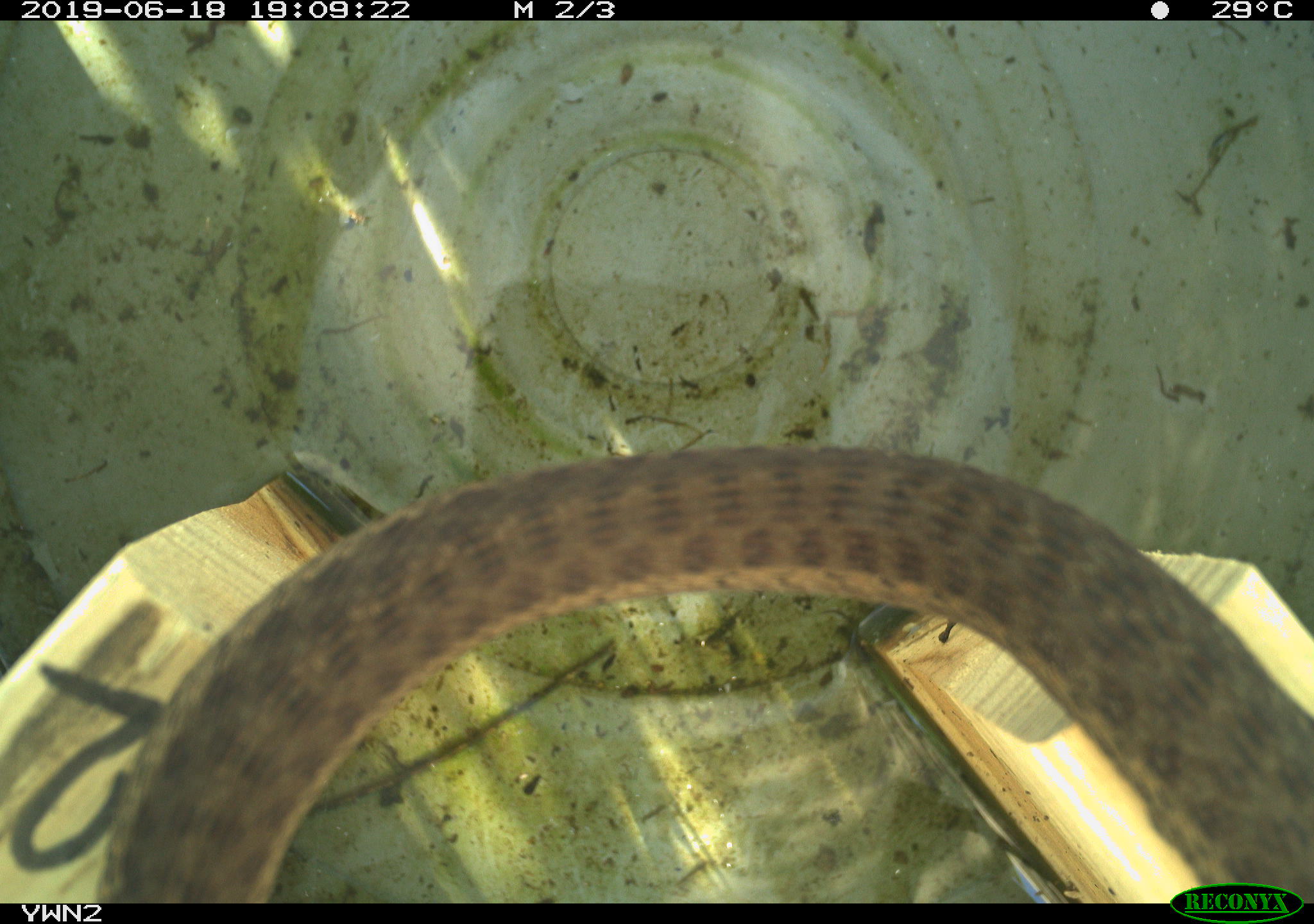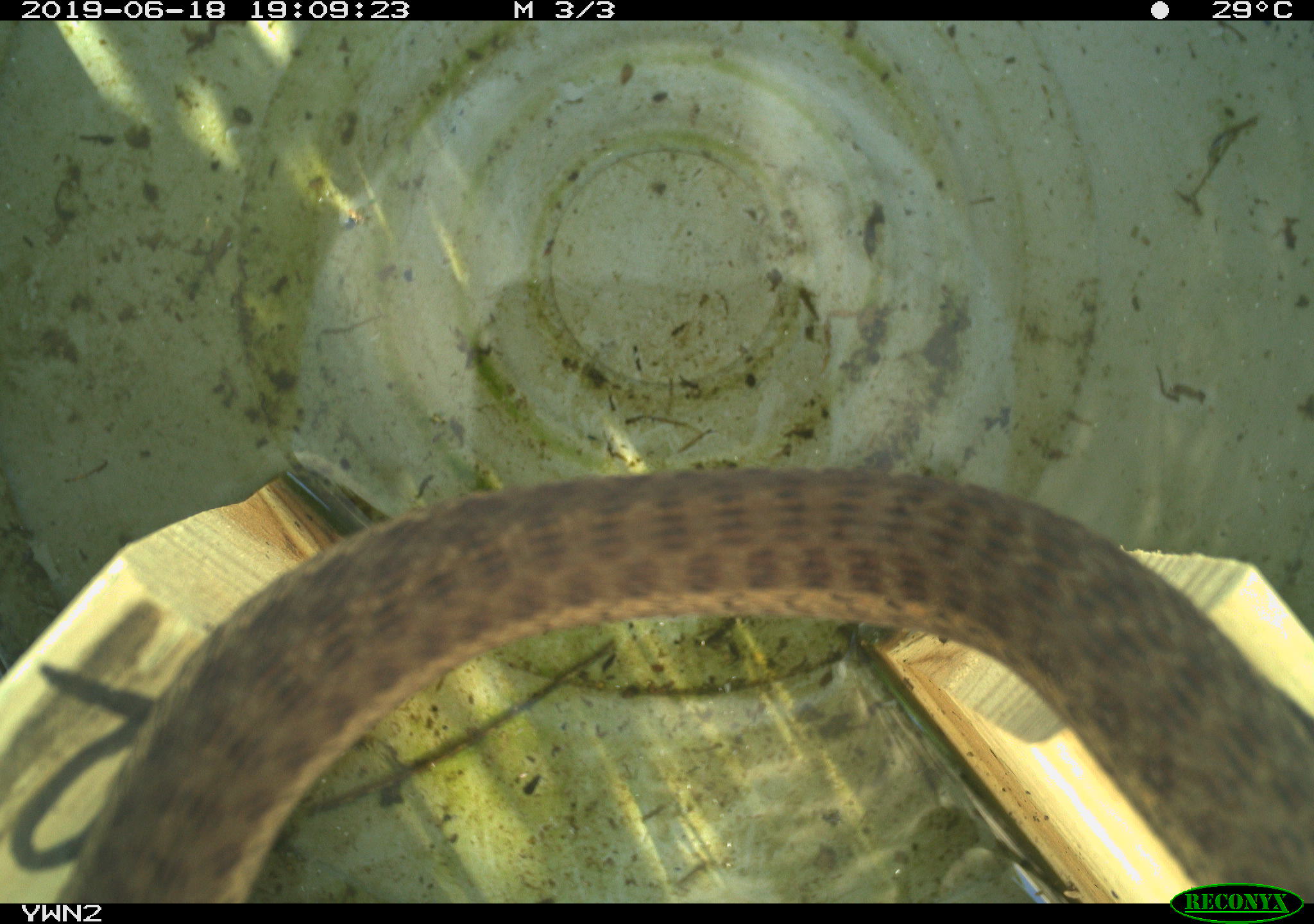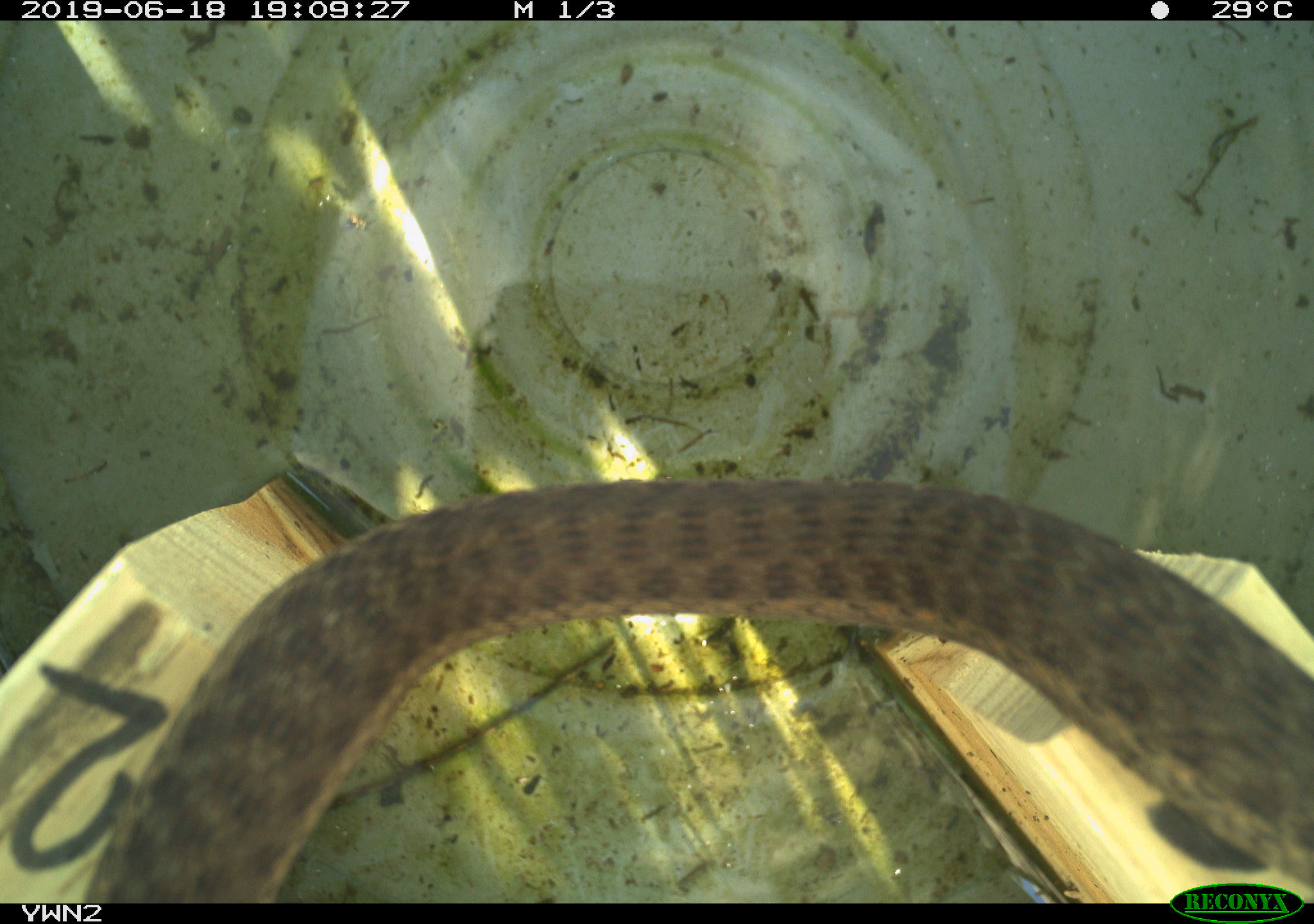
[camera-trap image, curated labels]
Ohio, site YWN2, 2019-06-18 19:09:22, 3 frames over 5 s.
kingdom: Animalia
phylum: Chordata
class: Reptilia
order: Squamata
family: Colubridae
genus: Thamnophis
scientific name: Thamnophis sirtalis sirtalis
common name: eastern gartersnake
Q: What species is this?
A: Eastern gartersnake (Thamnophis sirtalis sirtalis).